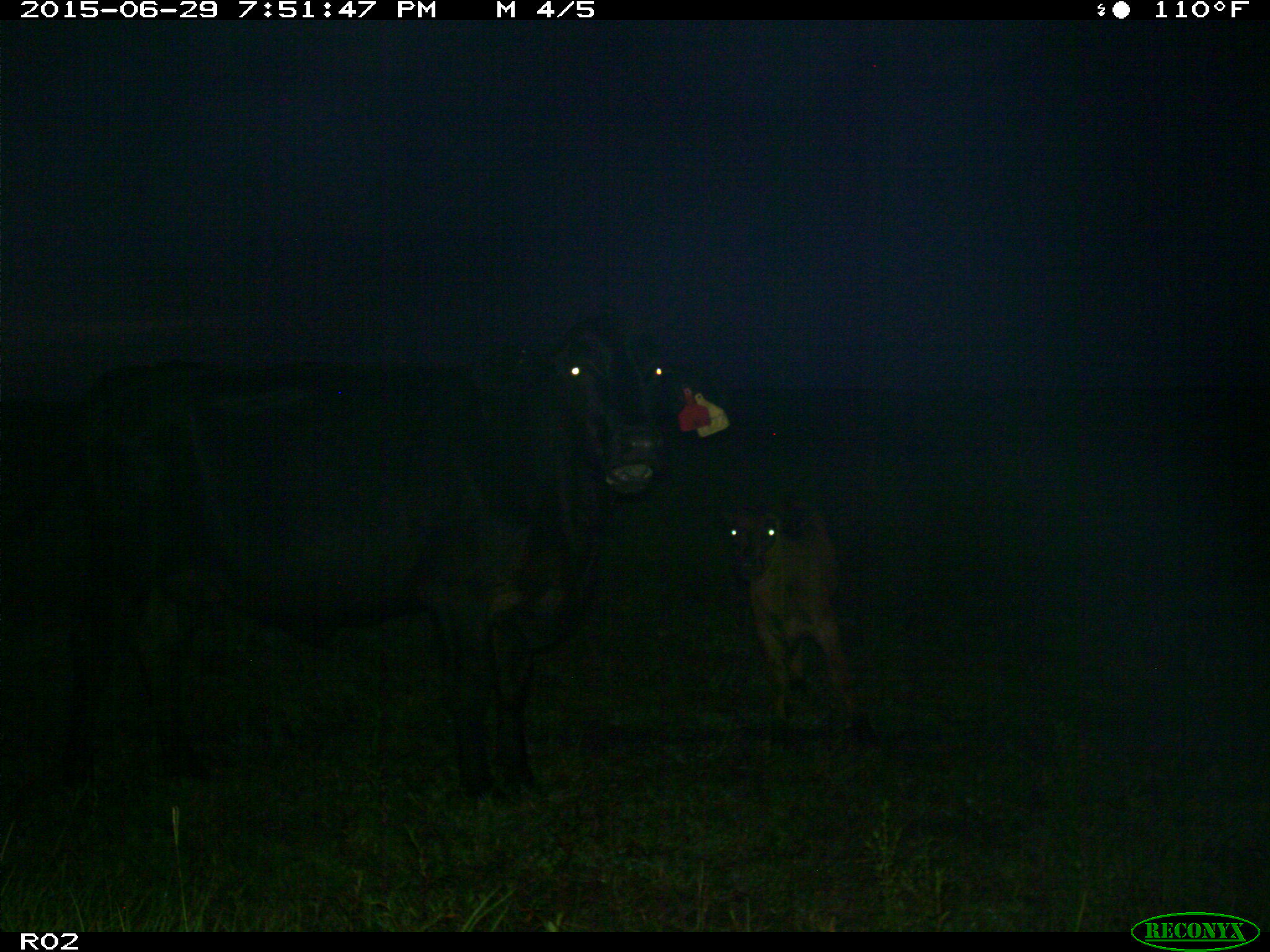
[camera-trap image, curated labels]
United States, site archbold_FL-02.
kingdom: Animalia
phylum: Chordata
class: Mammalia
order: Artiodactyla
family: Bovidae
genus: Bos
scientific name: Bos taurus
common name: domestic cow